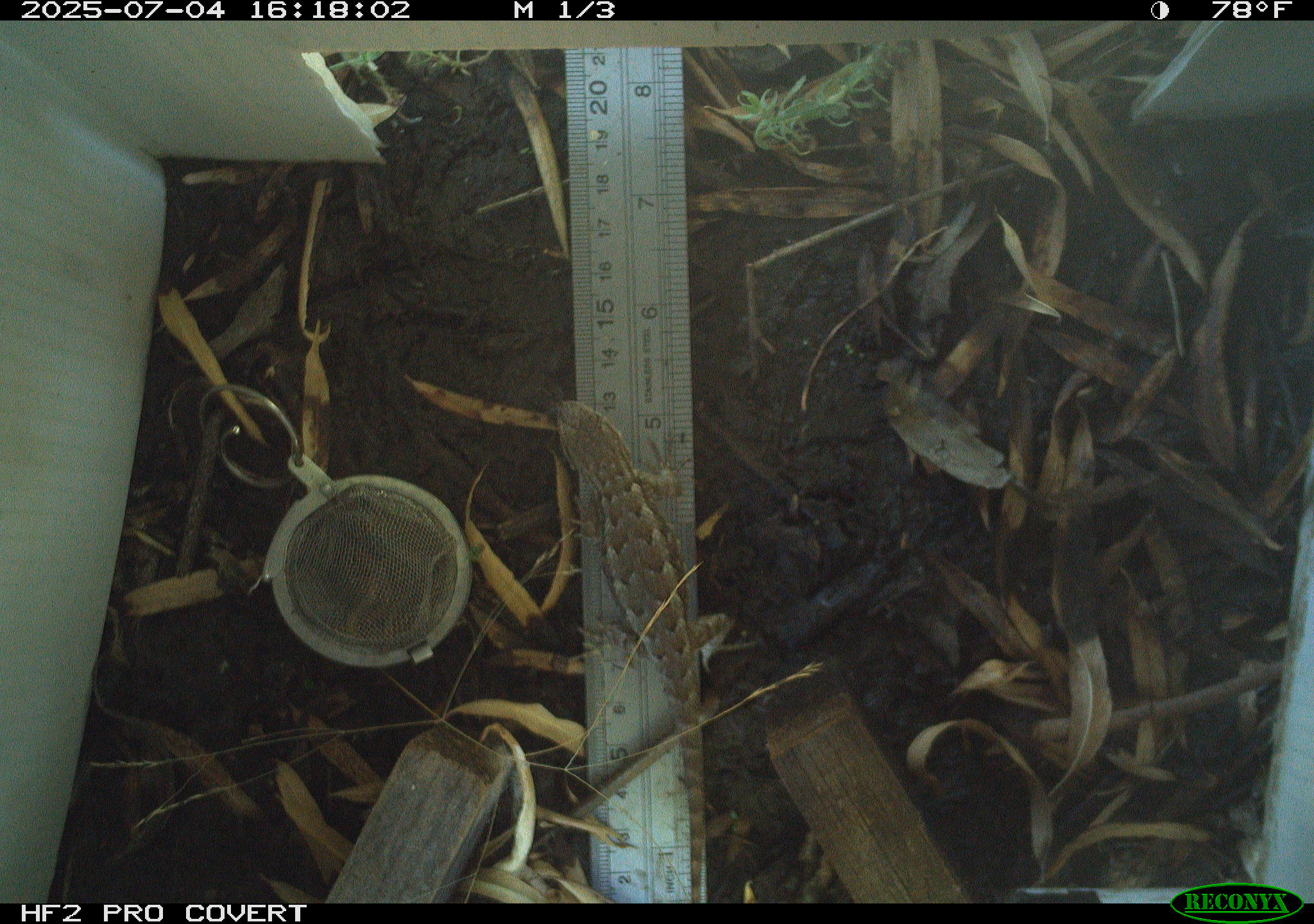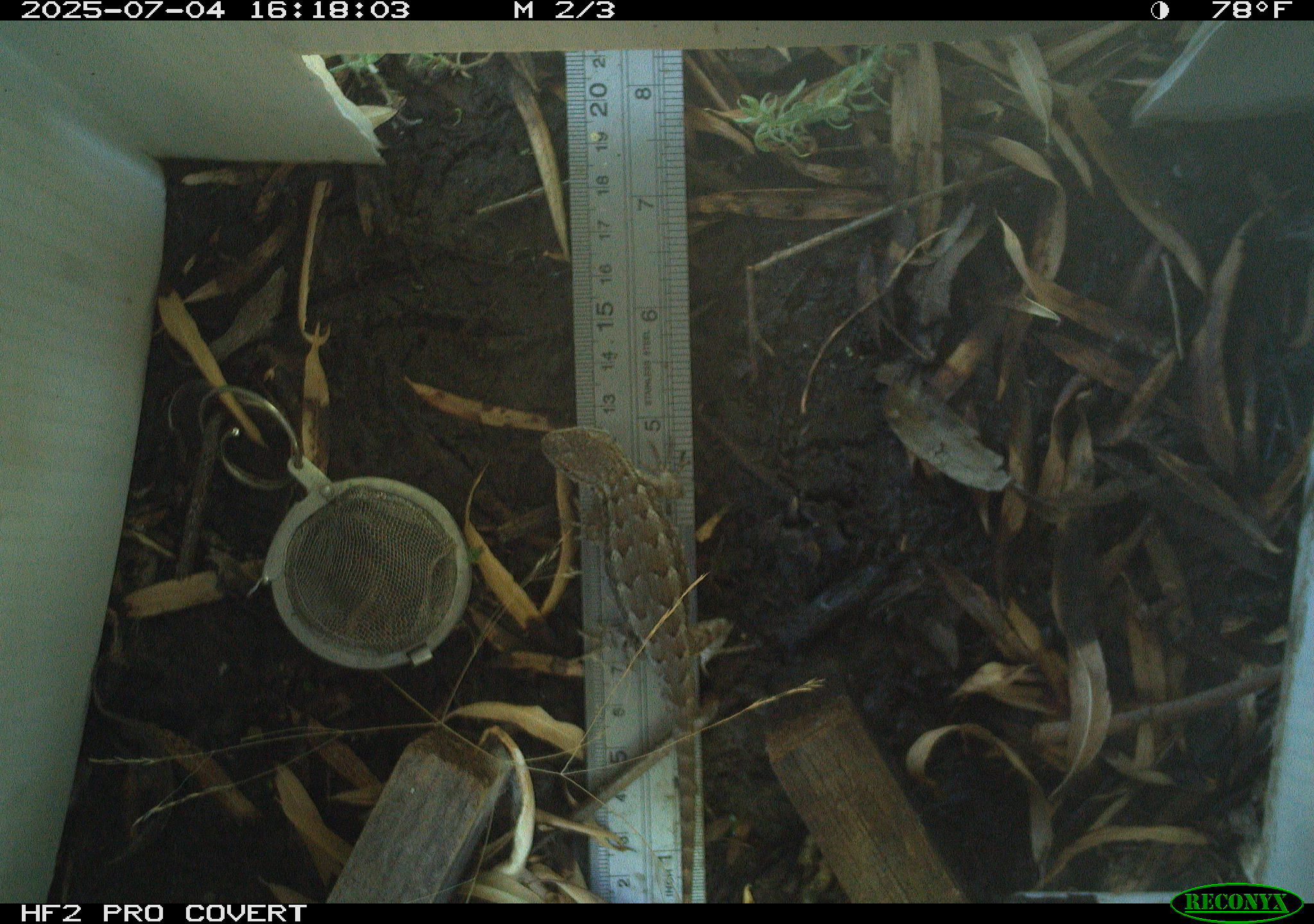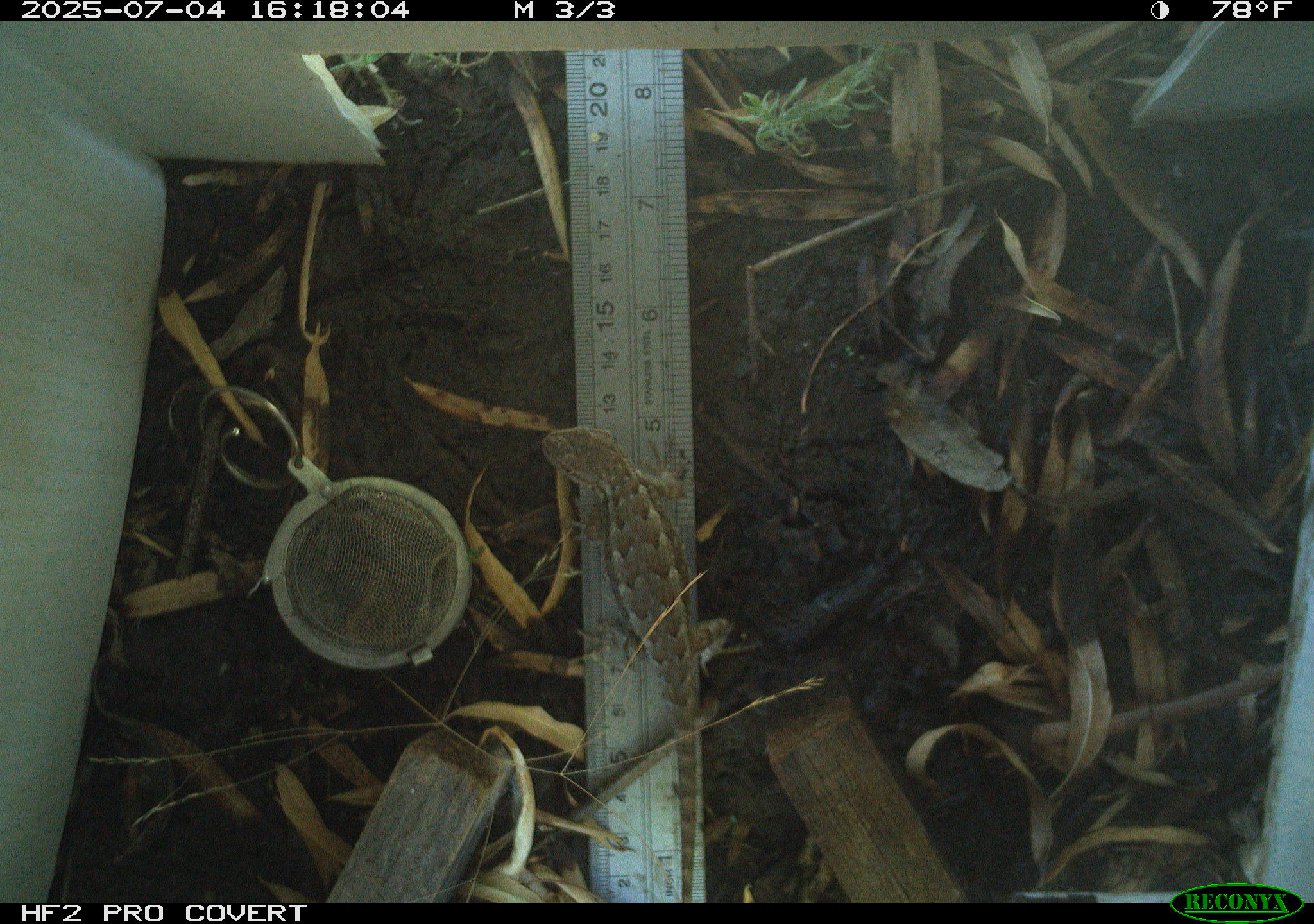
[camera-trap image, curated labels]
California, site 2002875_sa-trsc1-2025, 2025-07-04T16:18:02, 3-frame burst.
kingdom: Animalia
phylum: Chordata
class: Reptilia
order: Squamata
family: Phrynosomatidae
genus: Sceloporus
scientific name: Sceloporus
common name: spiny lizards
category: sceloporus species